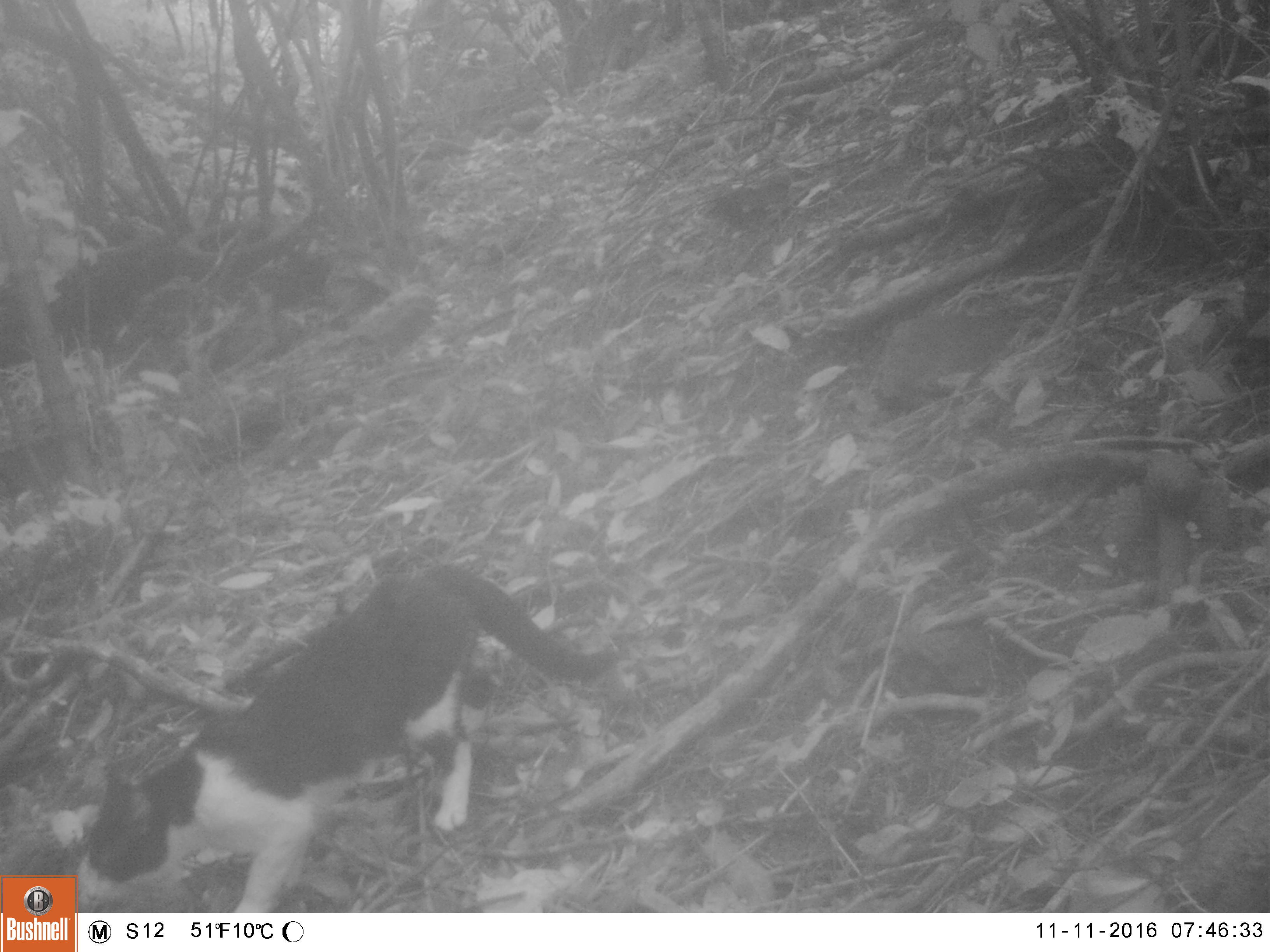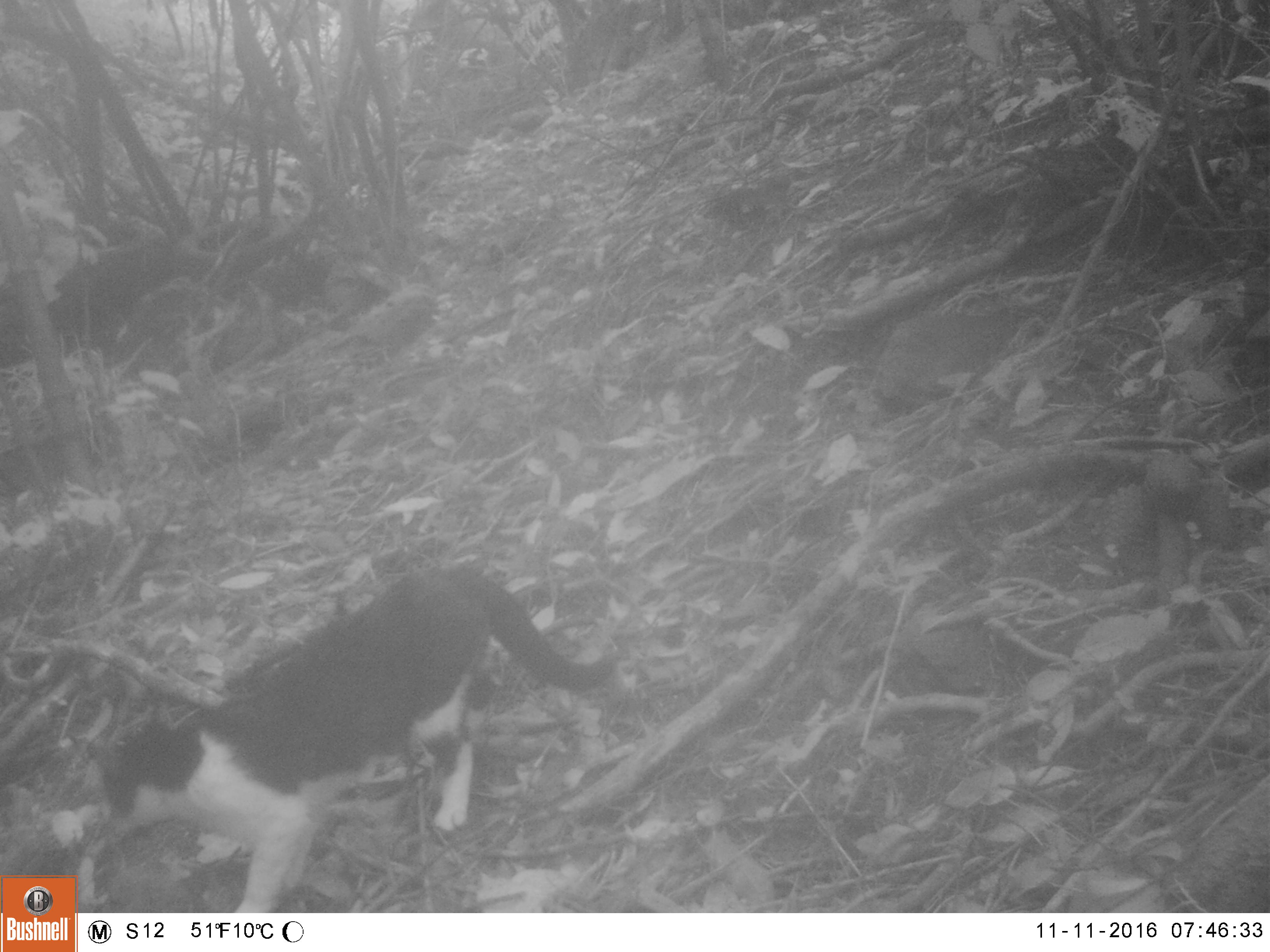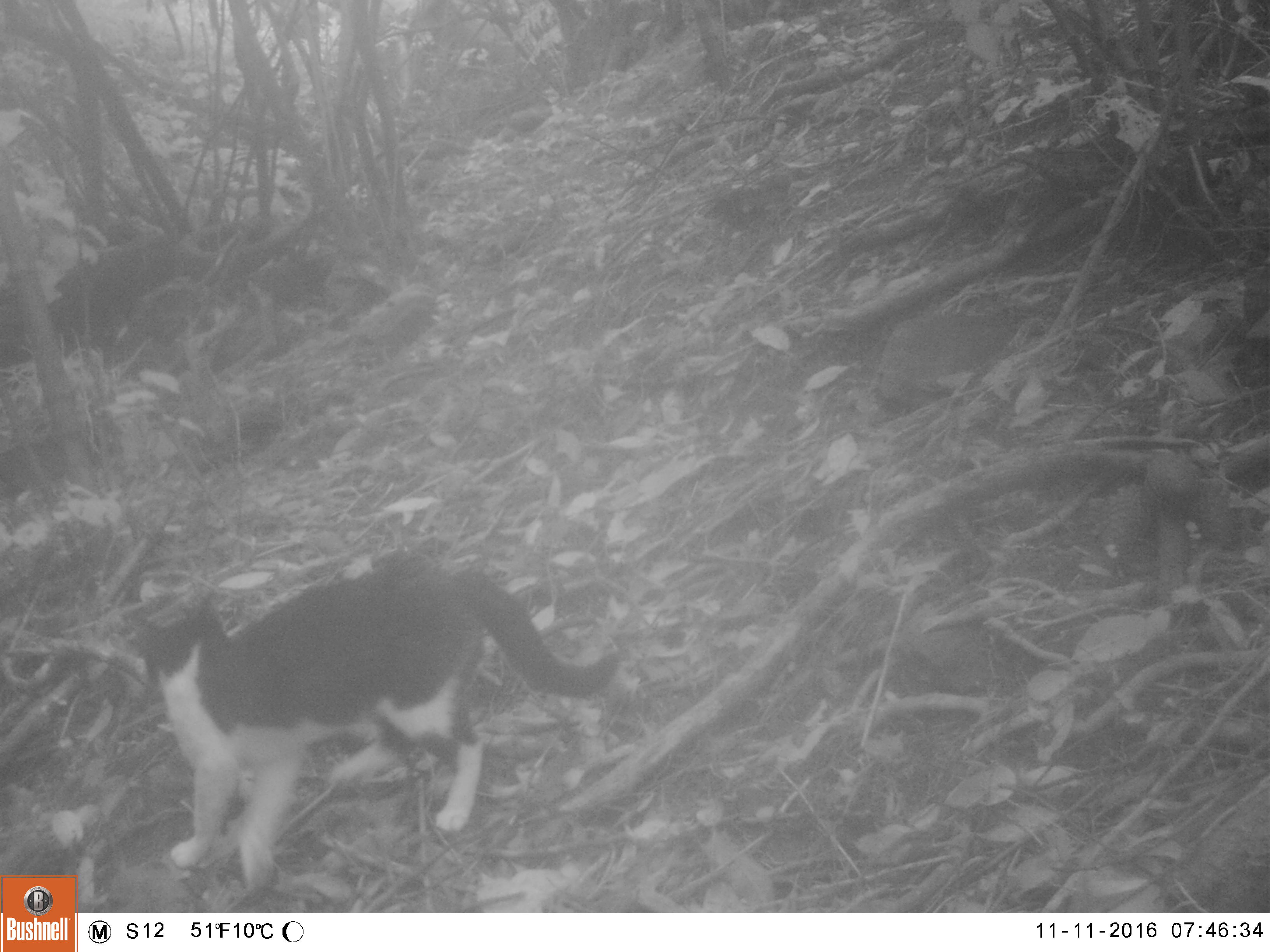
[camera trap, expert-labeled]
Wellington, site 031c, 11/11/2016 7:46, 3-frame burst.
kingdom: Animalia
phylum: Chordata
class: Mammalia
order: Carnivora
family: Felidae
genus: Felis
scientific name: Felis catus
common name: cat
Cat (Felis catus).